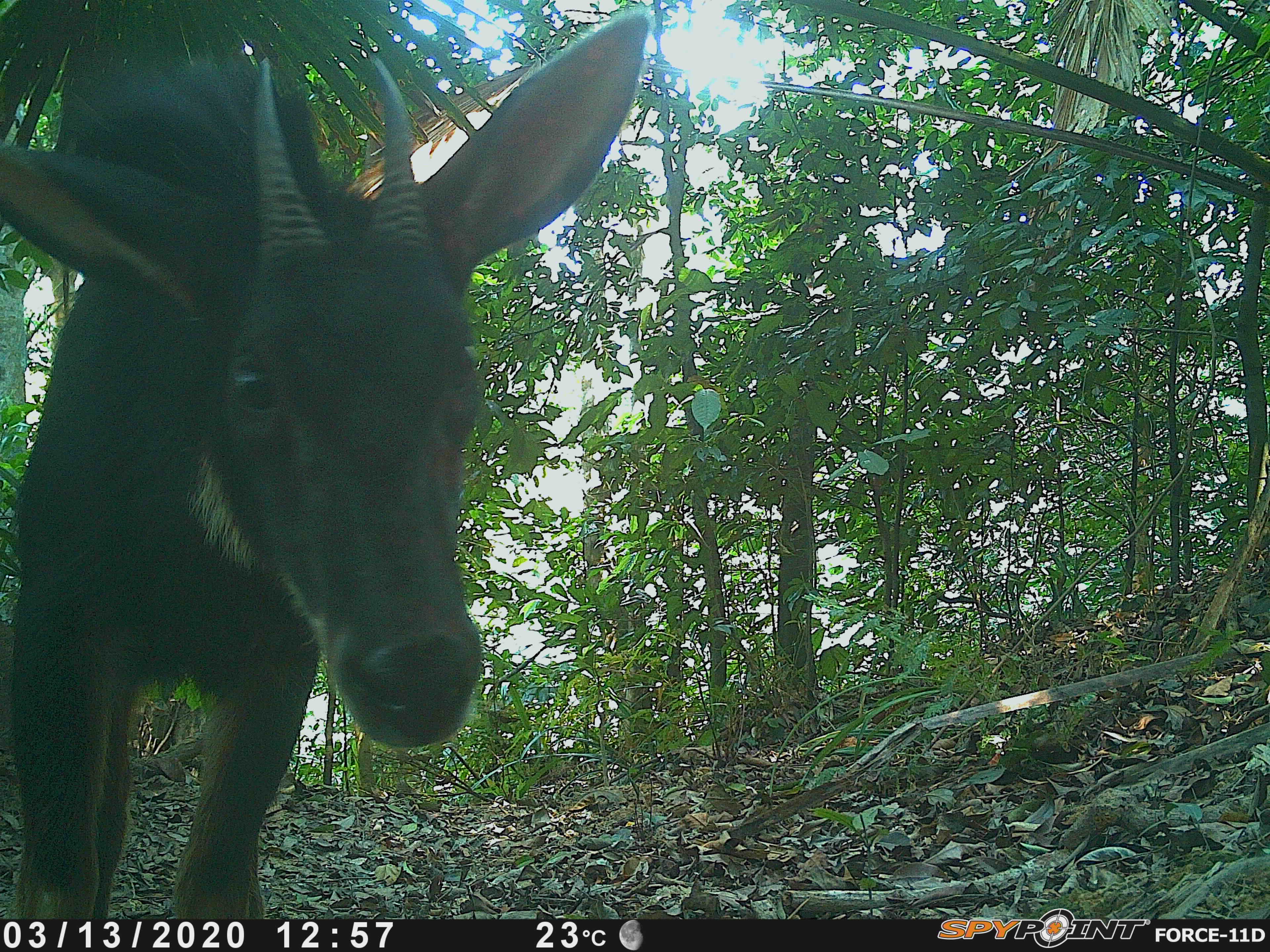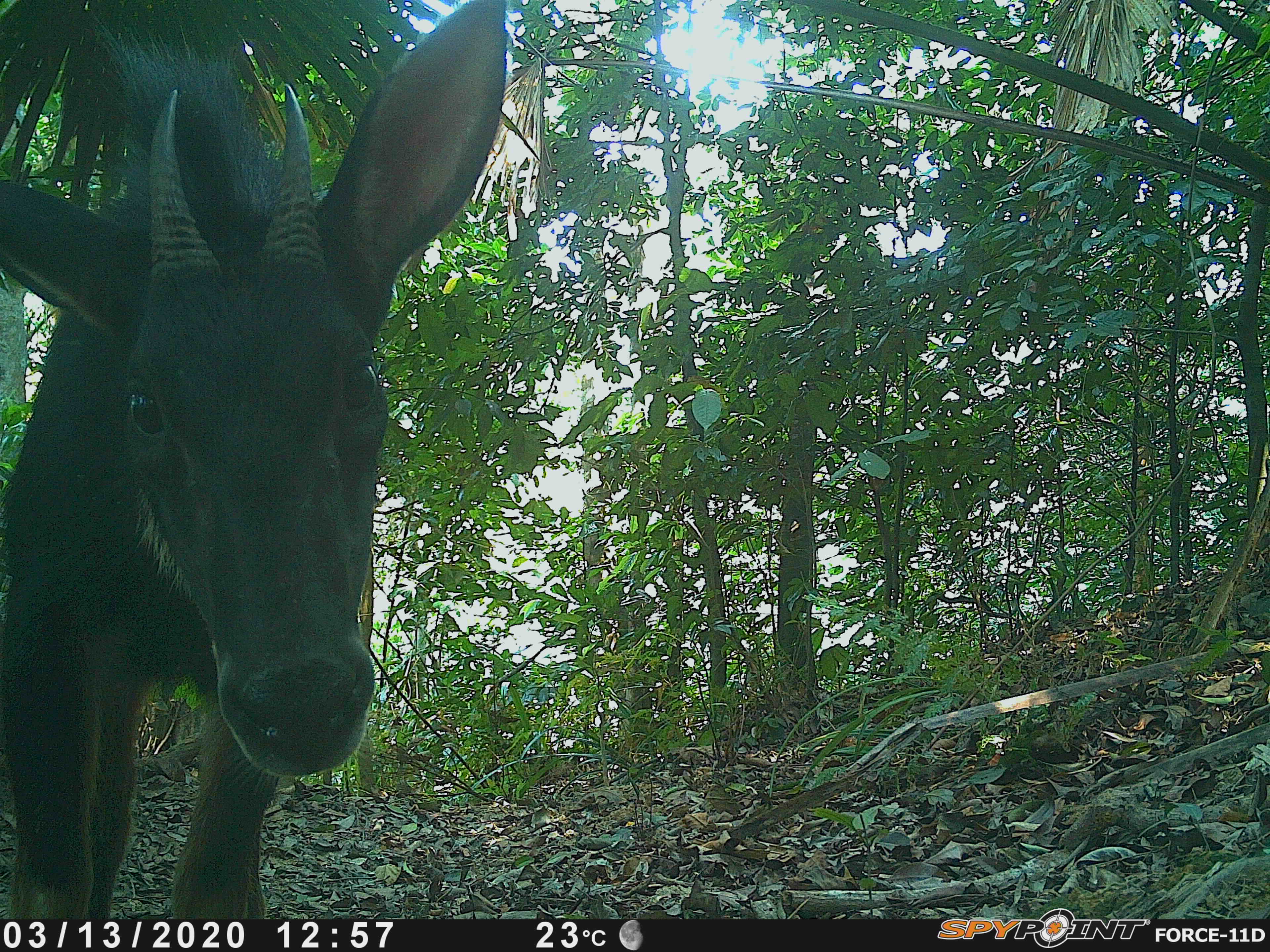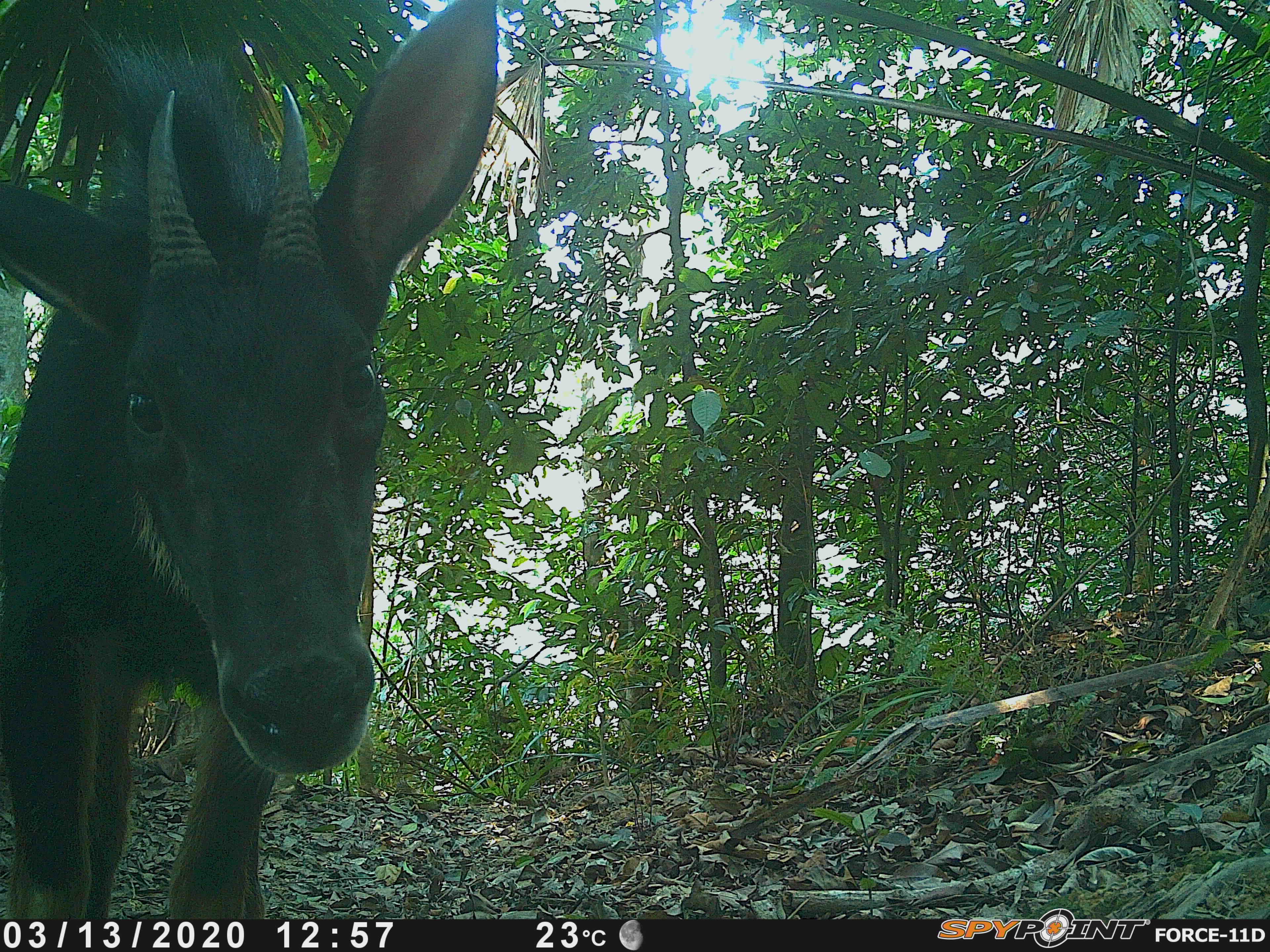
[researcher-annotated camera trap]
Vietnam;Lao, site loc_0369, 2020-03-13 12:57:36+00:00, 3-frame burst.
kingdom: Animalia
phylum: Chordata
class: Mammalia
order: Artiodactyla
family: Bovidae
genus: Capricornis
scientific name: Capricornis sumatraensis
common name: chinese serow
Chinese serow (Capricornis sumatraensis). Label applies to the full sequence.